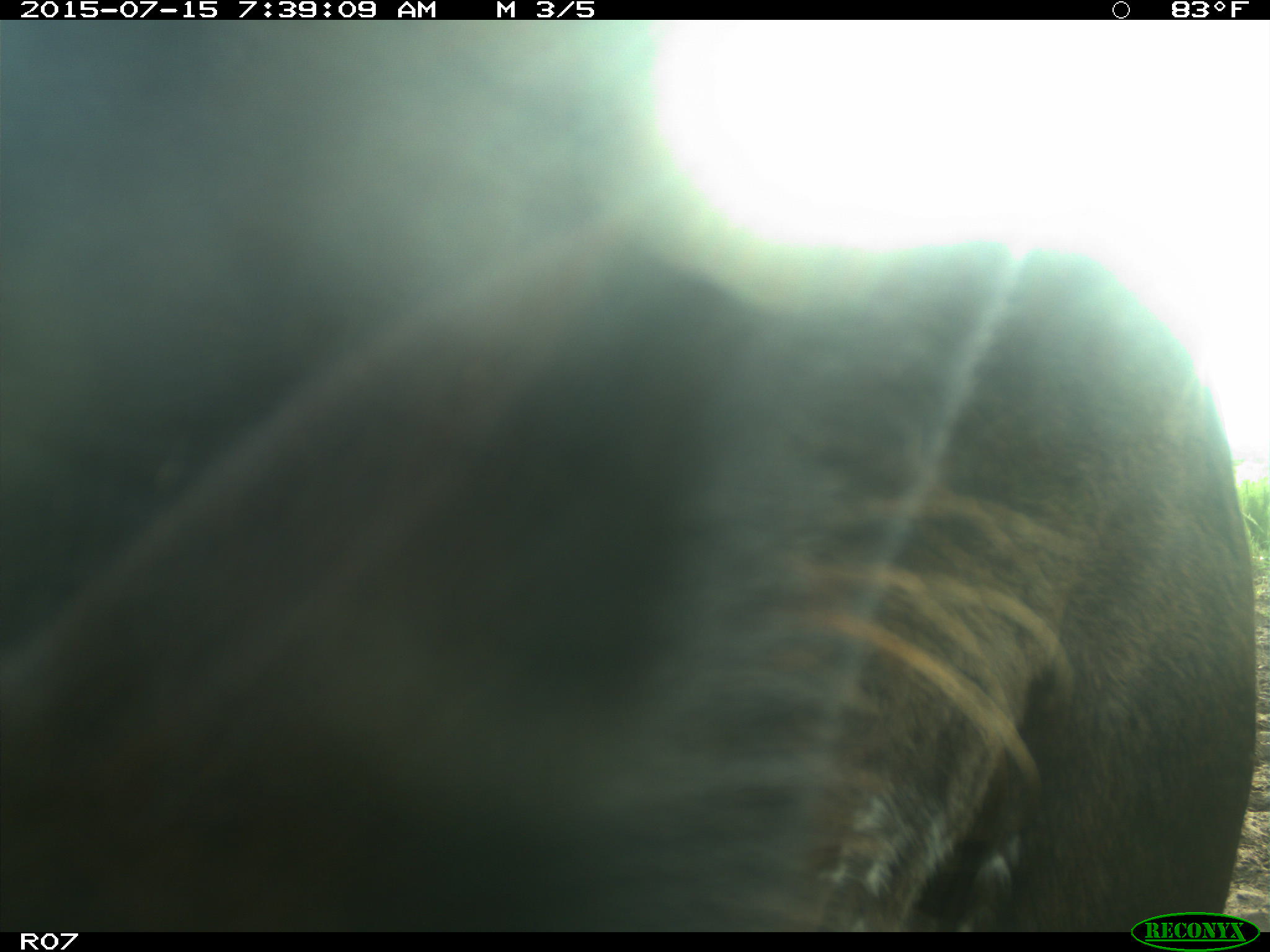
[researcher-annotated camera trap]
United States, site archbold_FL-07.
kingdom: Animalia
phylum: Chordata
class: Mammalia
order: Artiodactyla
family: Bovidae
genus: Bos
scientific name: Bos taurus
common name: domestic cow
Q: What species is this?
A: Bos taurus (domestic cow).